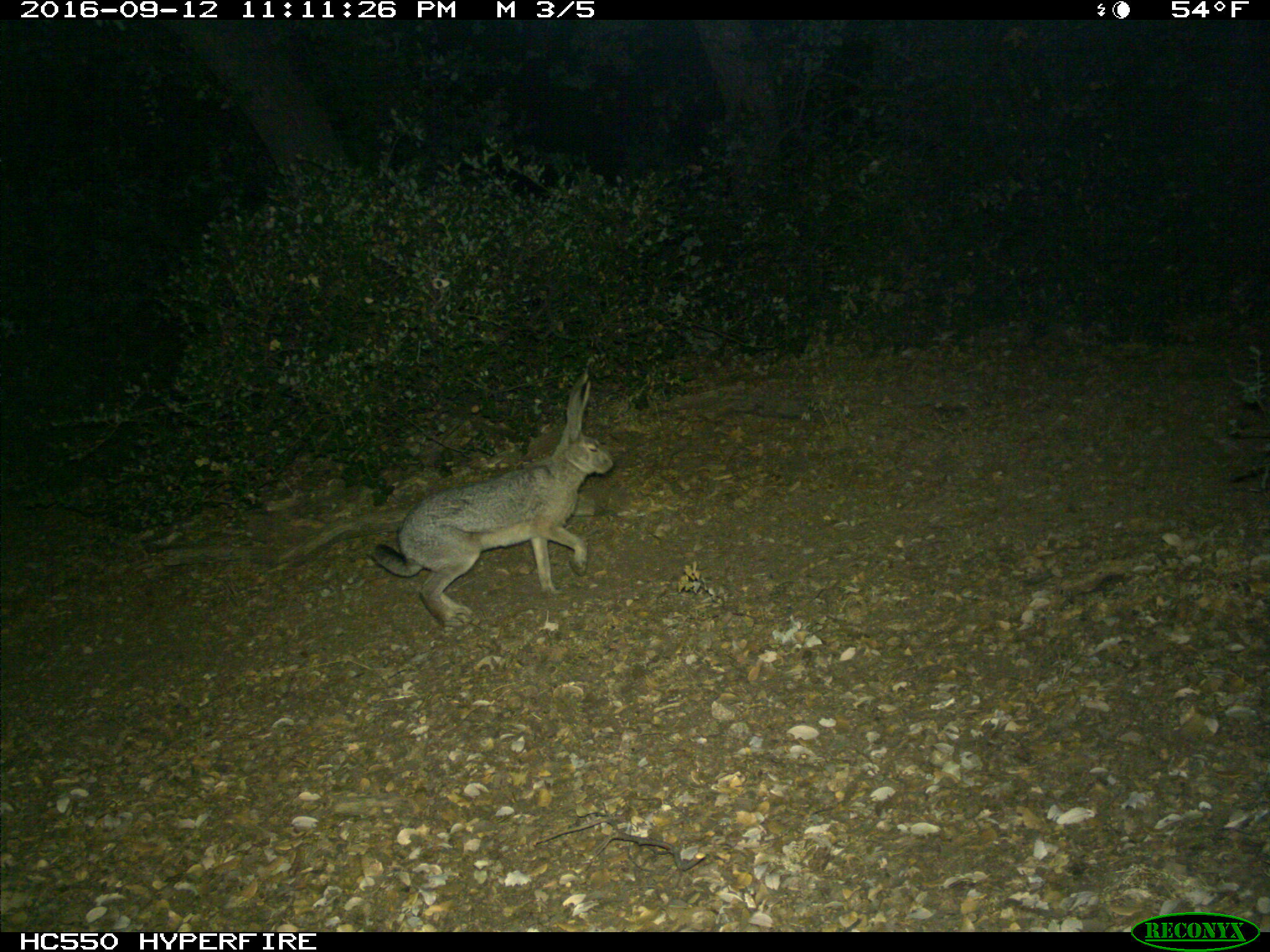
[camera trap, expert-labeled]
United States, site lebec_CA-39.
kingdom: Animalia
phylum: Chordata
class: Mammalia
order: Lagomorpha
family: Leporidae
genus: Lepus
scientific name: Lepus californicus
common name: black-tailed jackrabbit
Lepus californicus (black-tailed jackrabbit).